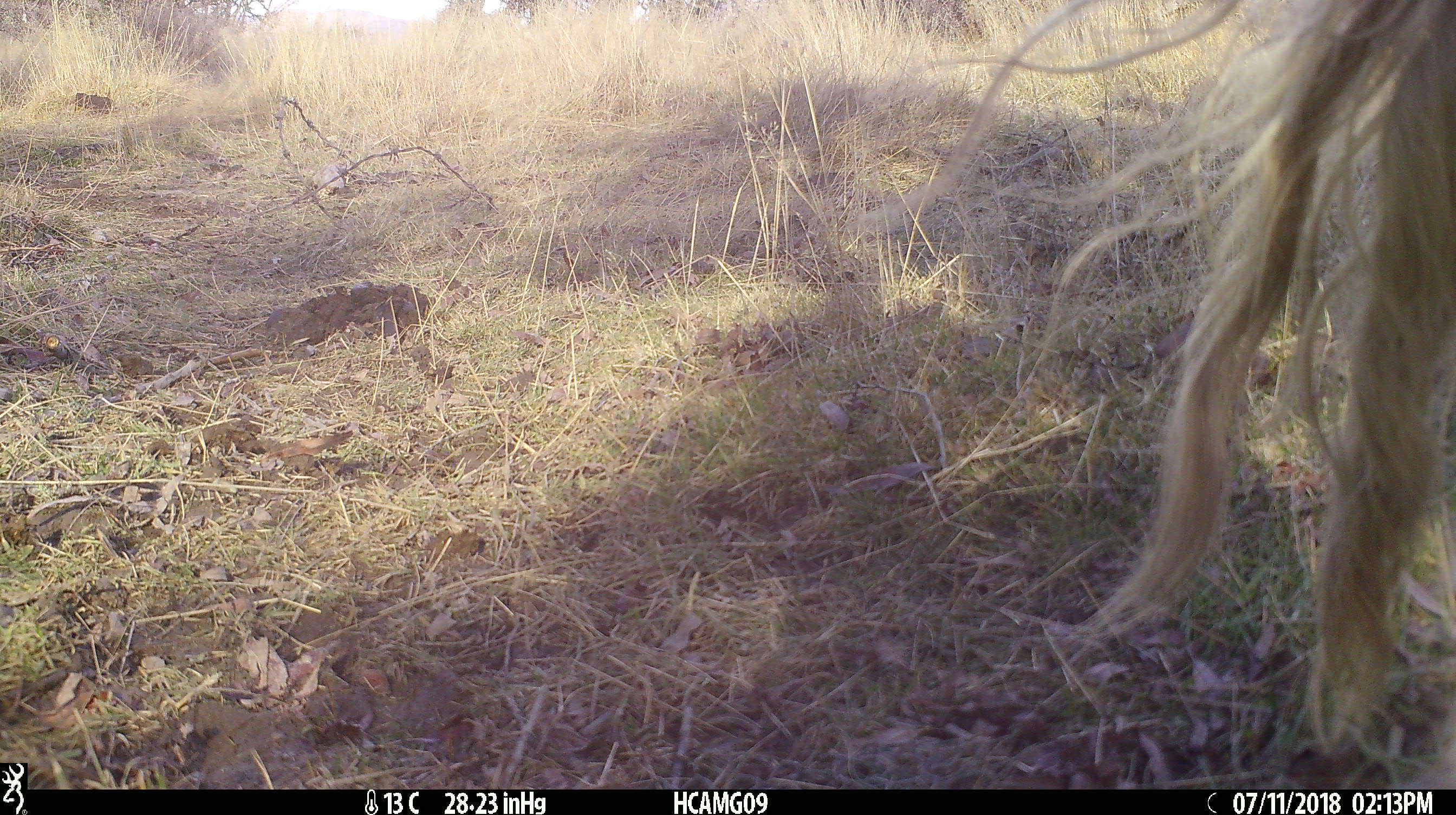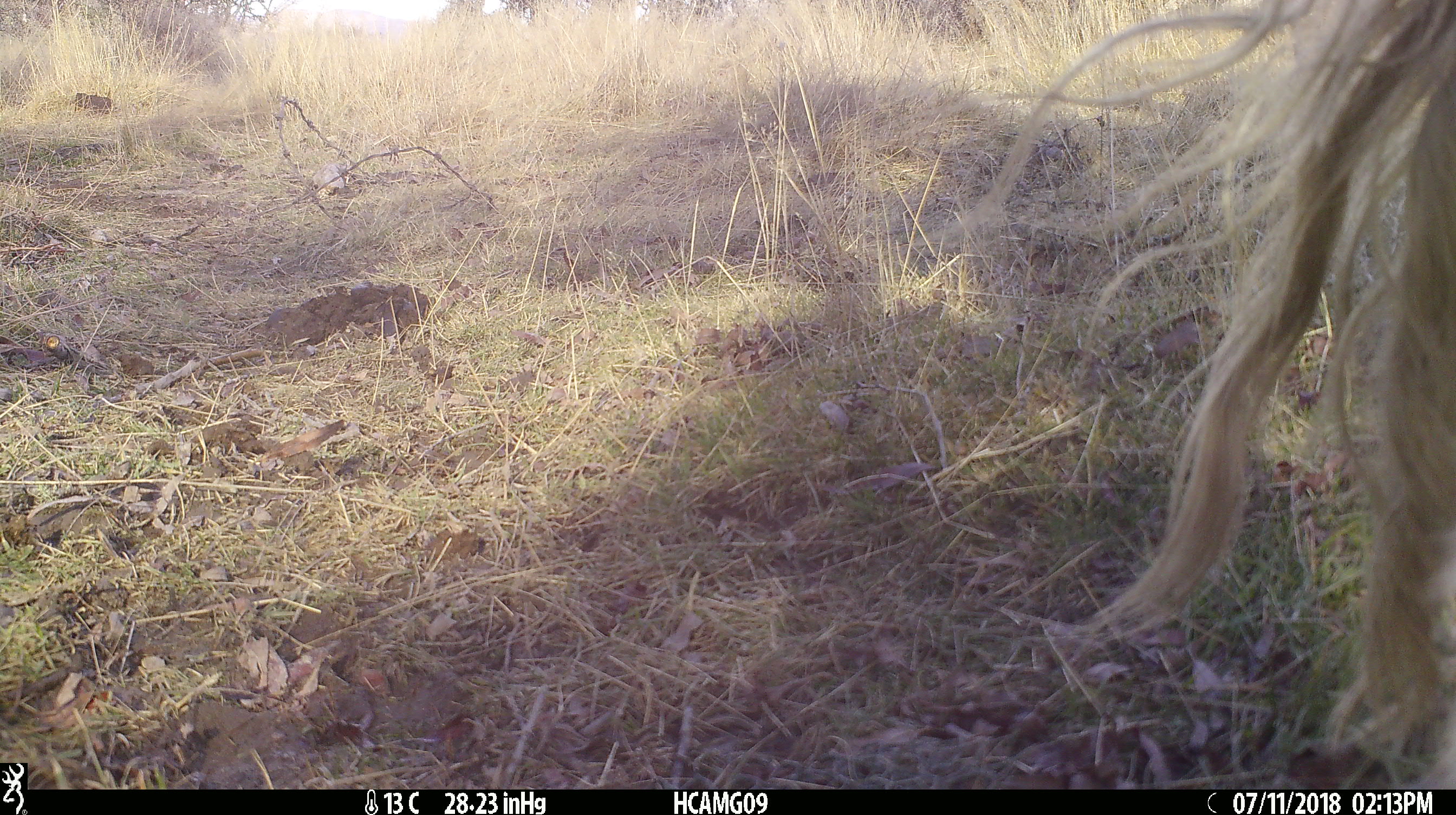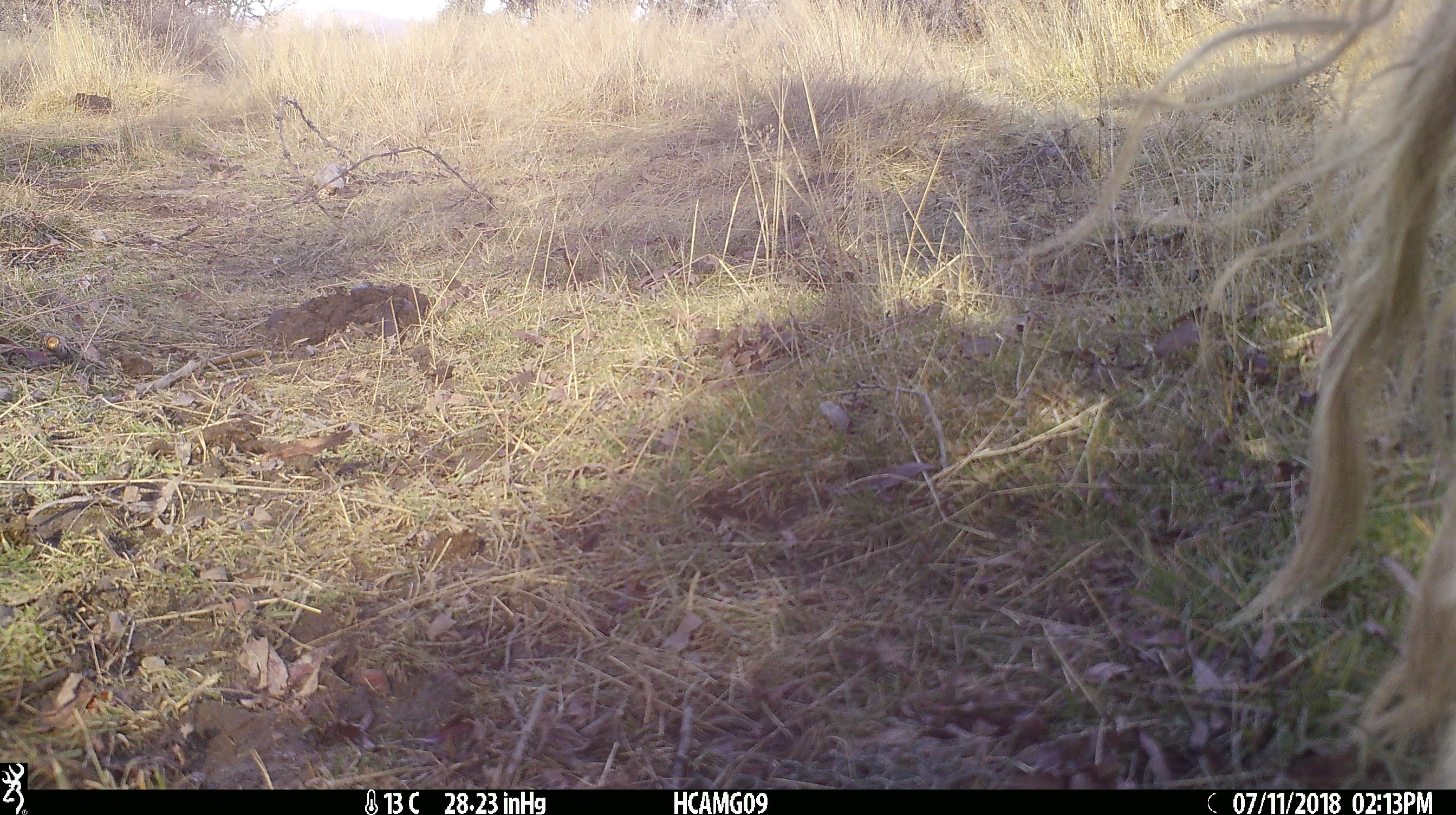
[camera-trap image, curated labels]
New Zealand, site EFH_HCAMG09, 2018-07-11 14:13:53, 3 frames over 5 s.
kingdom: Animalia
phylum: Chordata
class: Mammalia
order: Artiodactyla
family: Bovidae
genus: Bos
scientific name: Bos taurus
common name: domestic cow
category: cow